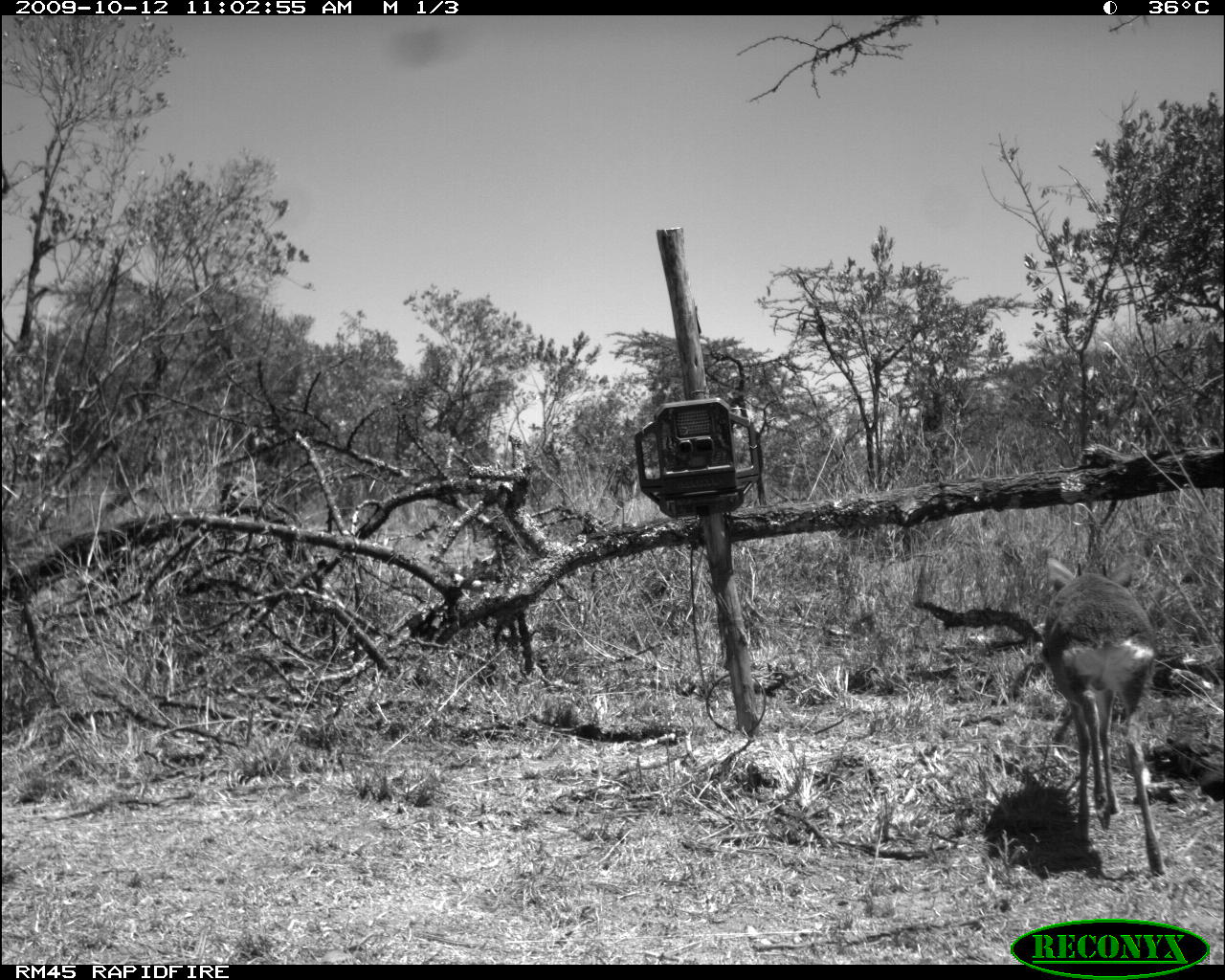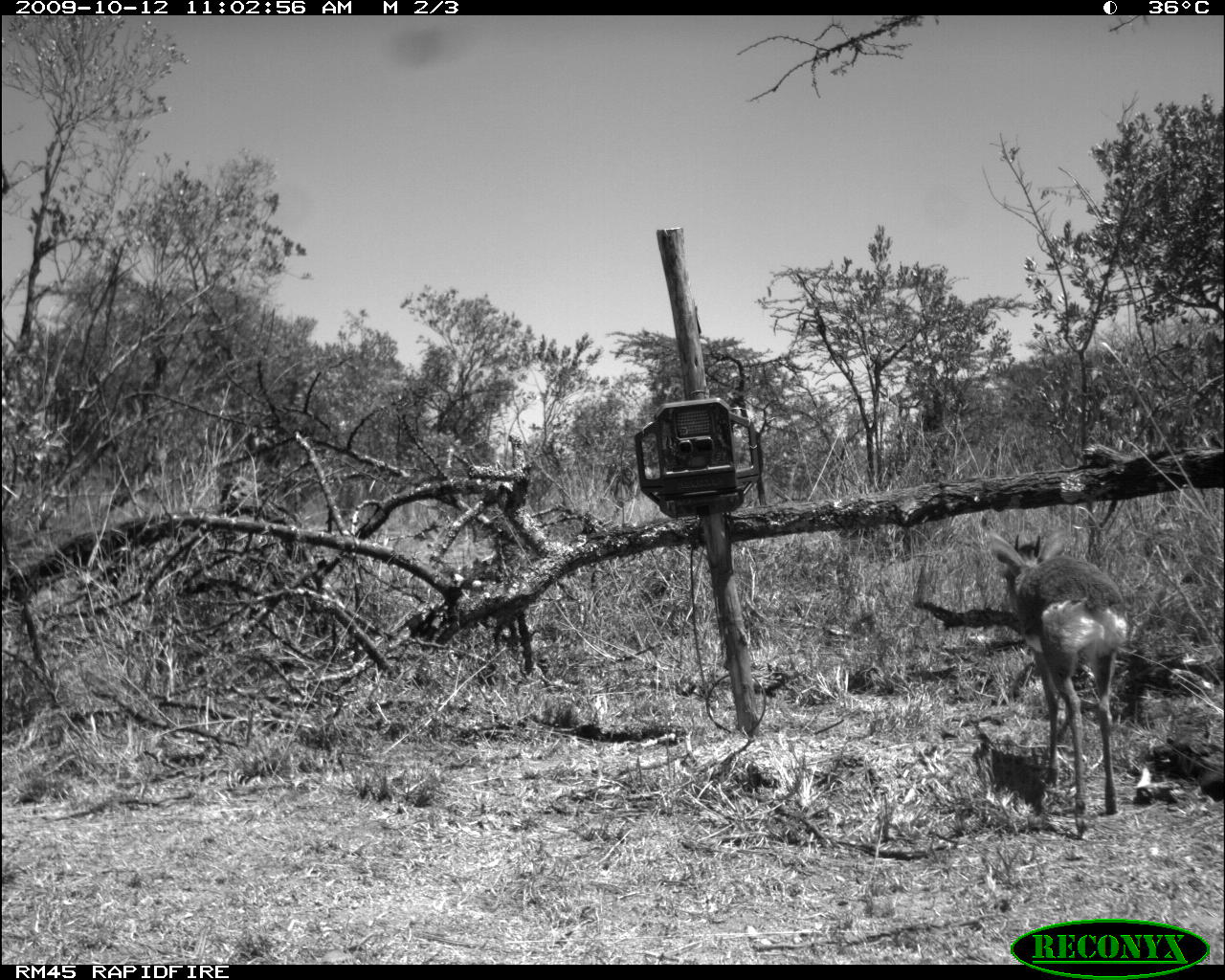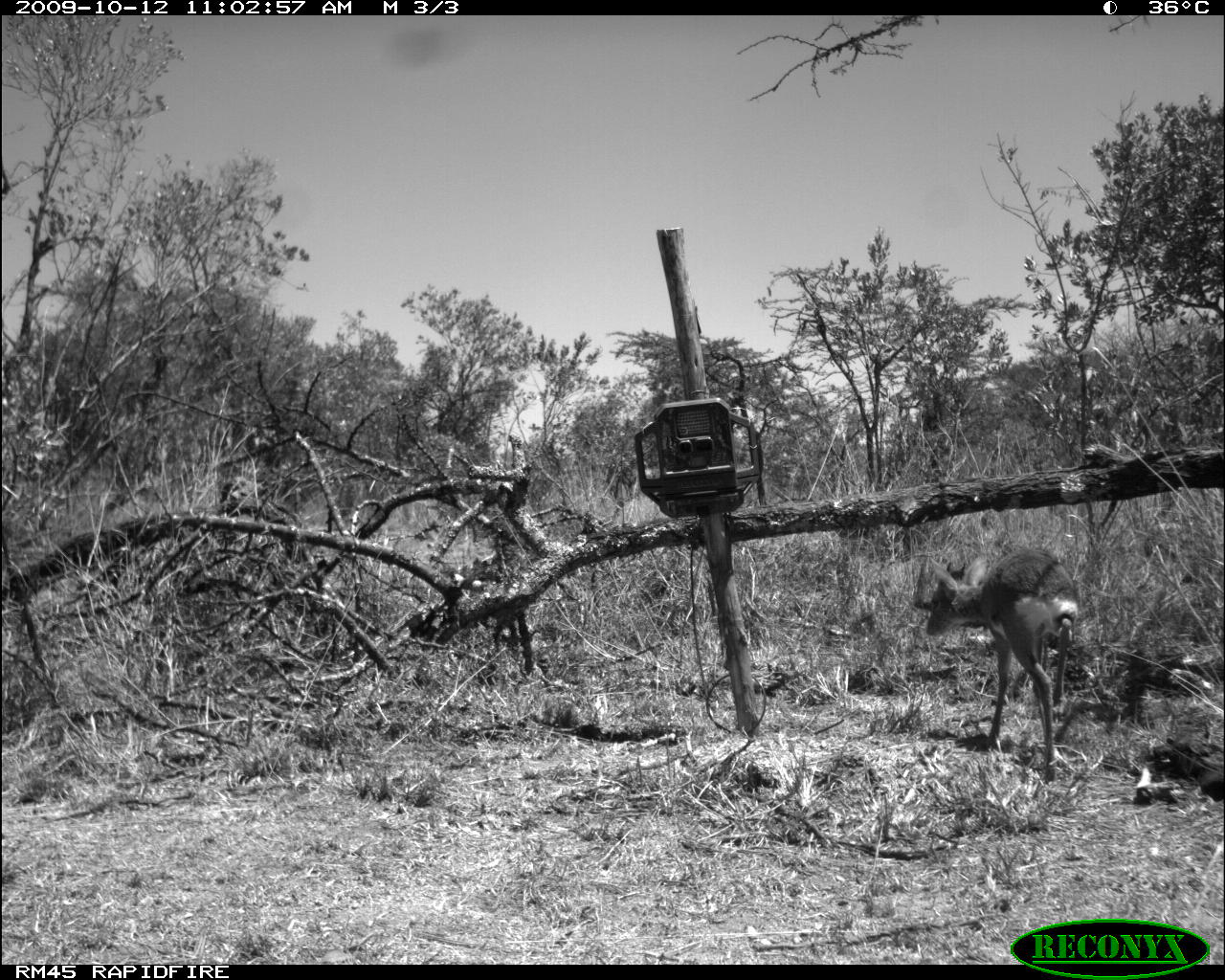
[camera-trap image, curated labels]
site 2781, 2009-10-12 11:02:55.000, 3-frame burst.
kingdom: Animalia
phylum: Chordata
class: Mammalia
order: Artiodactyla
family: Bovidae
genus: Madoqua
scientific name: Madoqua guentheri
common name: günther's dik-dik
Madoqua guentheri (günther's dik-dik), count 1.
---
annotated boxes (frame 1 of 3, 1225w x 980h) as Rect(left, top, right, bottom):
madoqua guentheri: Rect(1040, 557, 1167, 876)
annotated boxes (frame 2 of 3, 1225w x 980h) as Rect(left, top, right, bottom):
madoqua guentheri: Rect(982, 525, 1130, 834)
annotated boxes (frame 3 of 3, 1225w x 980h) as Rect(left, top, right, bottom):
madoqua guentheri: Rect(925, 546, 1078, 782)